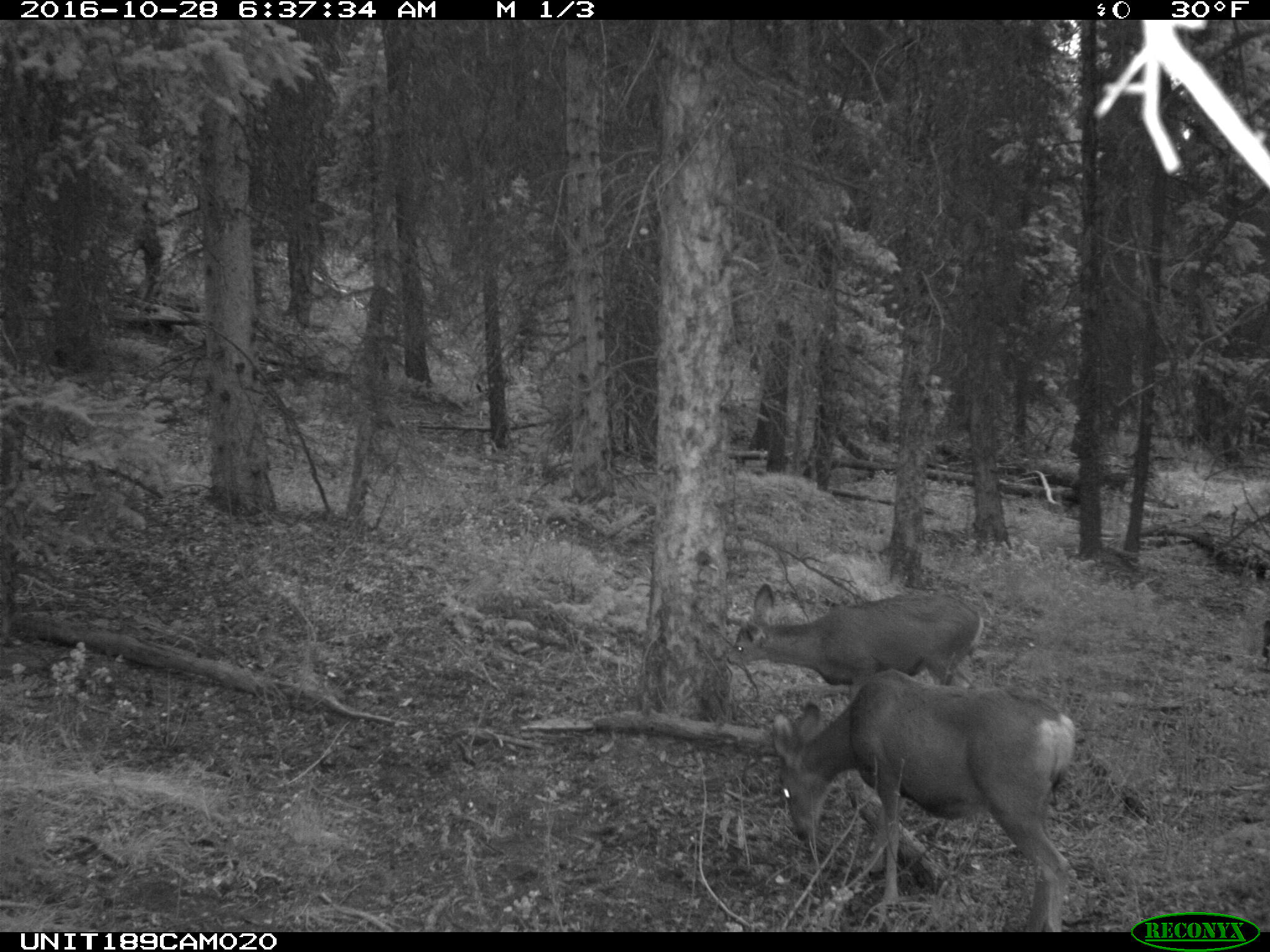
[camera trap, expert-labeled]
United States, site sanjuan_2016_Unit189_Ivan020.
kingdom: Animalia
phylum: Chordata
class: Mammalia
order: Artiodactyla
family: Cervidae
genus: Odocoileus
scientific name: Odocoileus hemionus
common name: mule deer